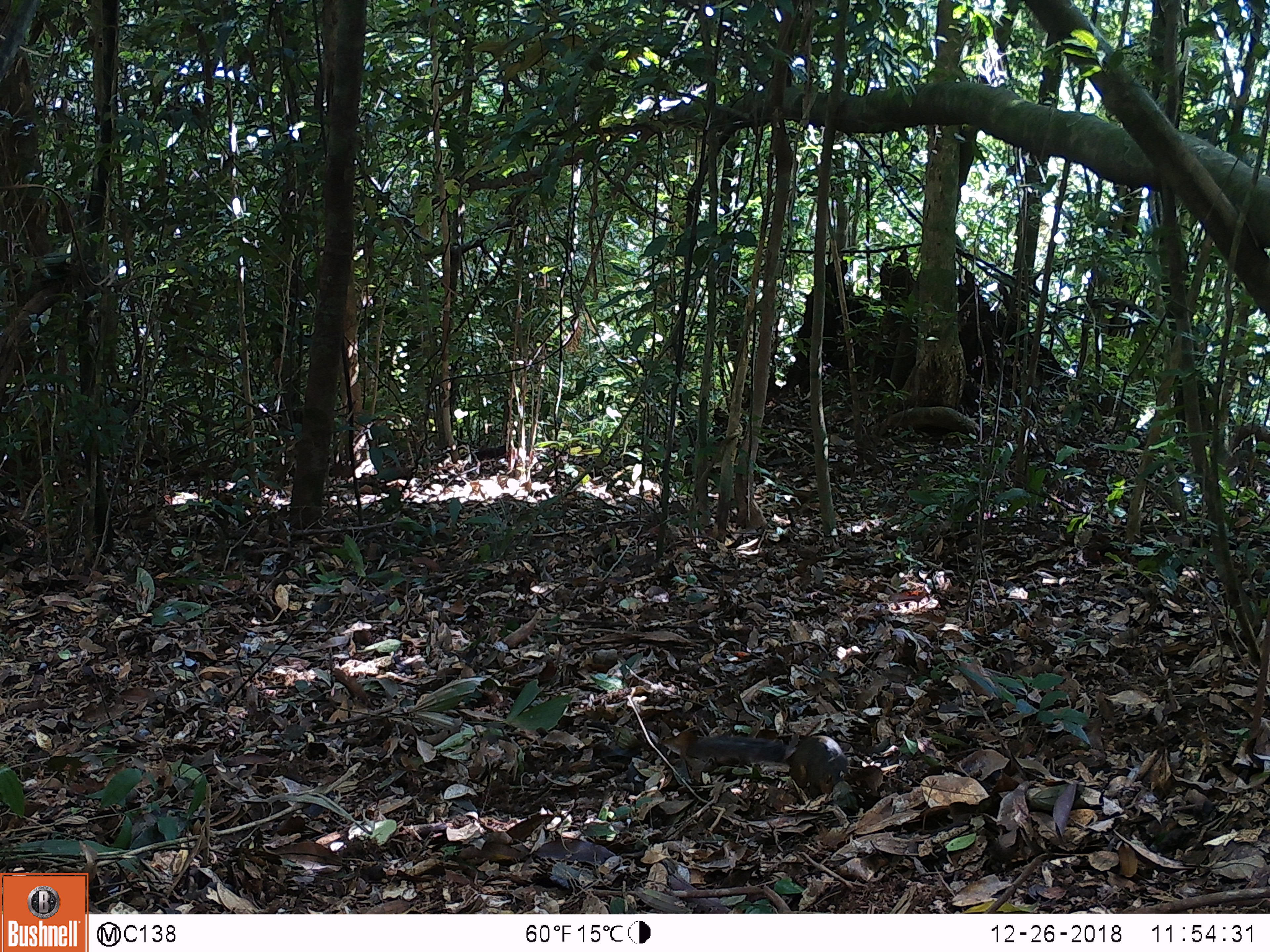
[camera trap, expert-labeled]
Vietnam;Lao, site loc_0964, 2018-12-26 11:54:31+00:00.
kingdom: Animalia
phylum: Chordata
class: Mammalia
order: Rodentia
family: Sciuridae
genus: Dremomys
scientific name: Dremomys rufigenis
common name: red-cheeked squirrel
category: red cheeked squirrel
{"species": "red cheeked squirrel (red-cheeked squirrel) (Dremomys rufigenis)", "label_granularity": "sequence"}